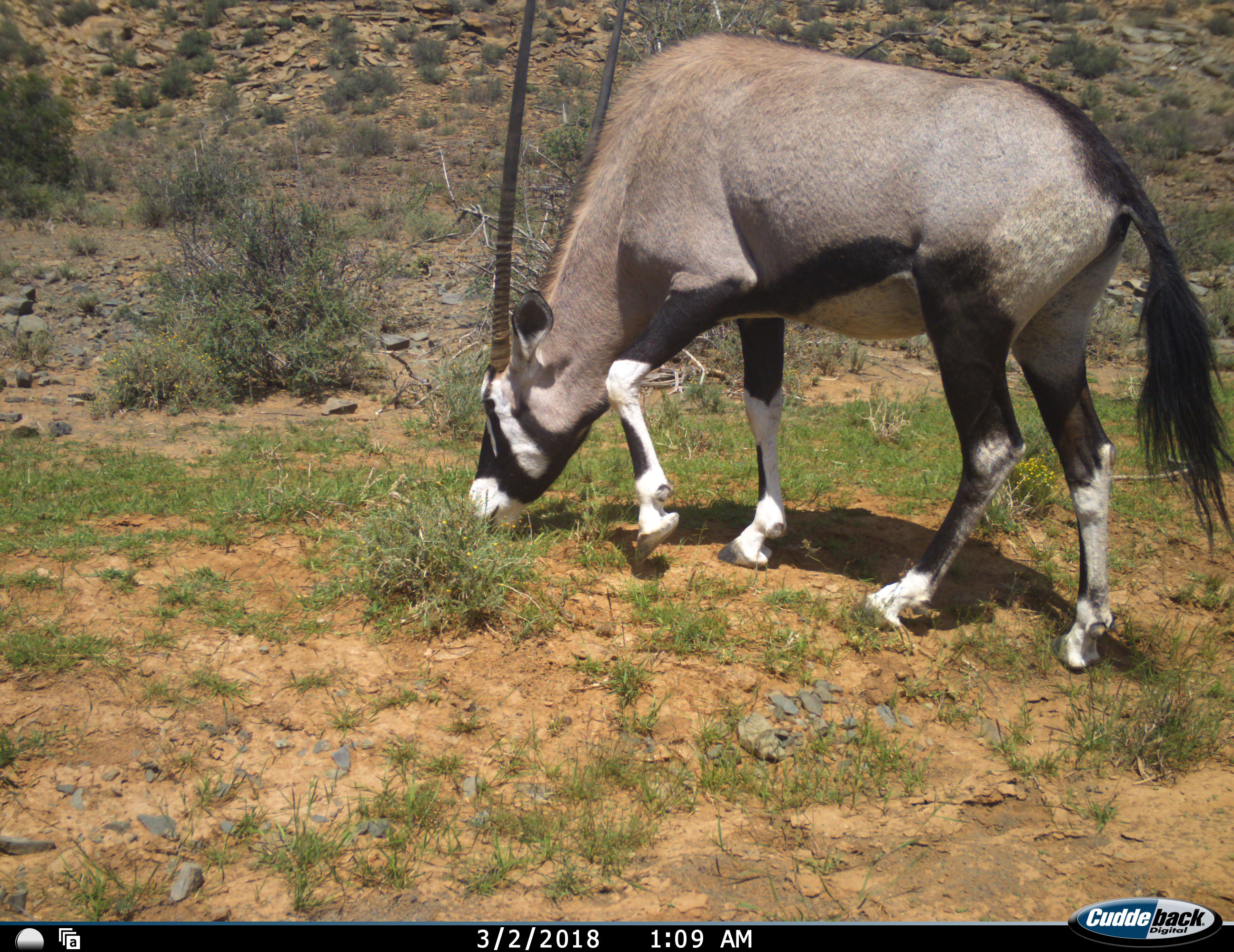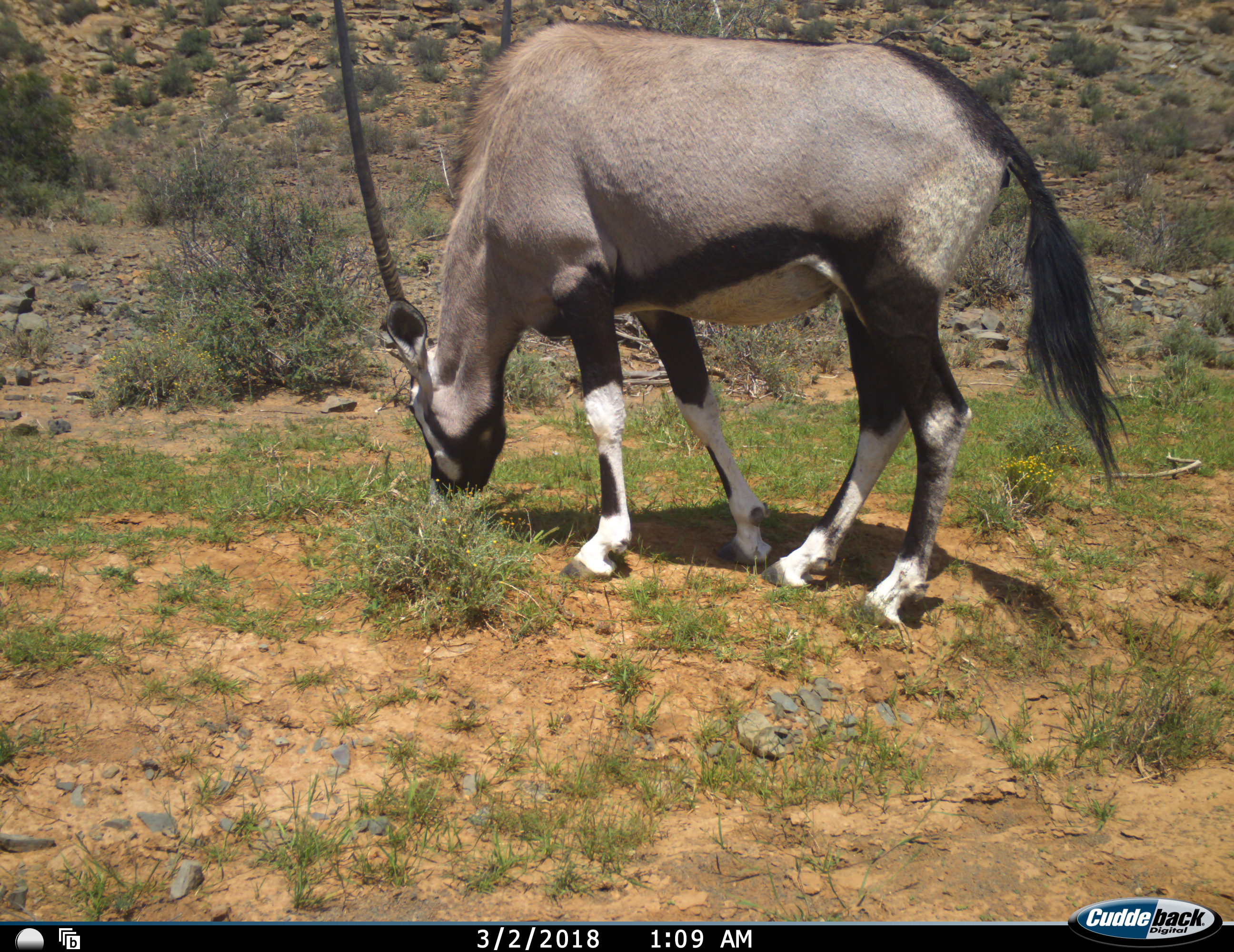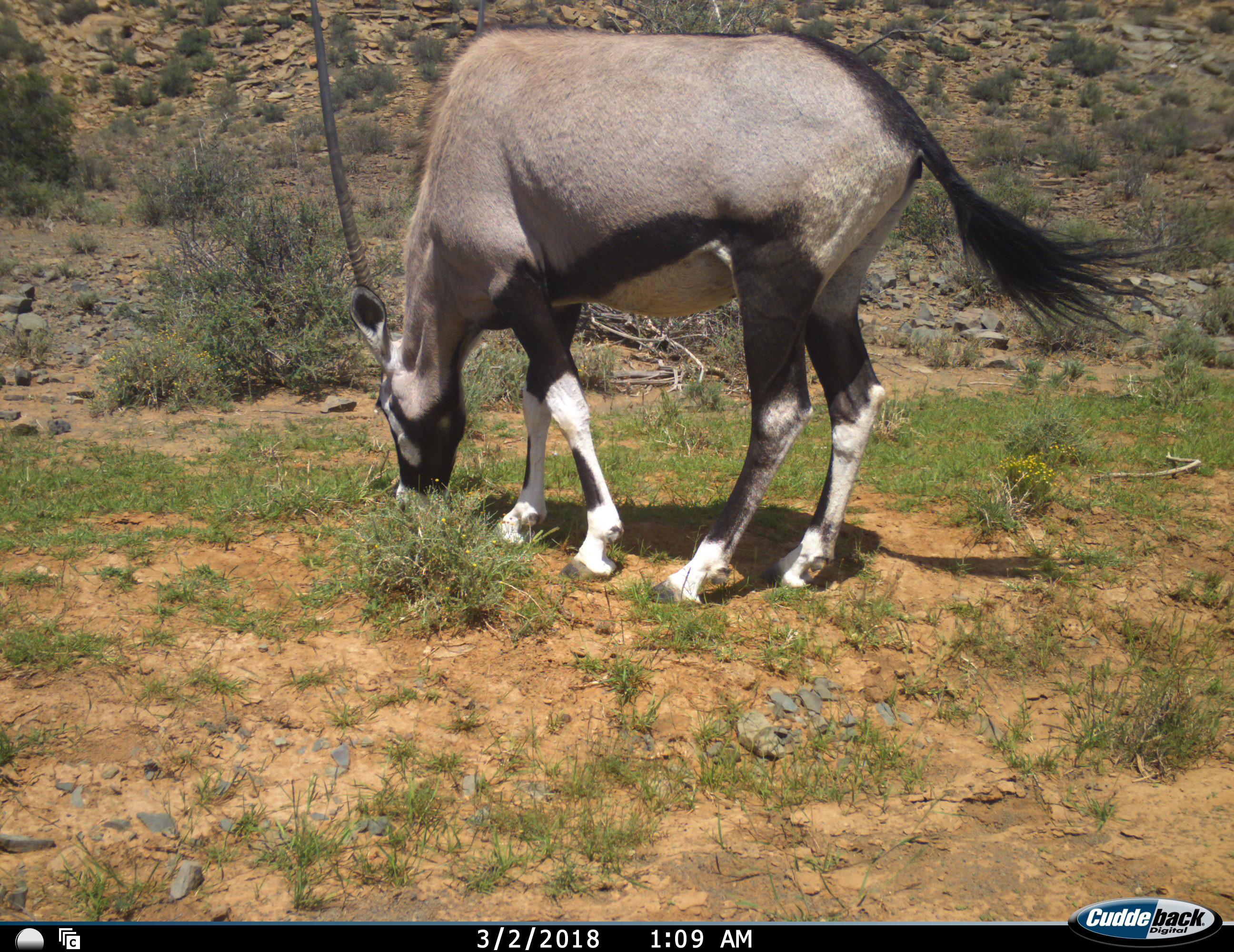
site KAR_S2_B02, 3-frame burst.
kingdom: Animalia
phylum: Chordata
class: Mammalia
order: Artiodactyla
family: Bovidae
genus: Oryx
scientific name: Oryx gazella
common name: gemsbok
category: oryx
Oryx (gemsbok) (Oryx gazella), count 1. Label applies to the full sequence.